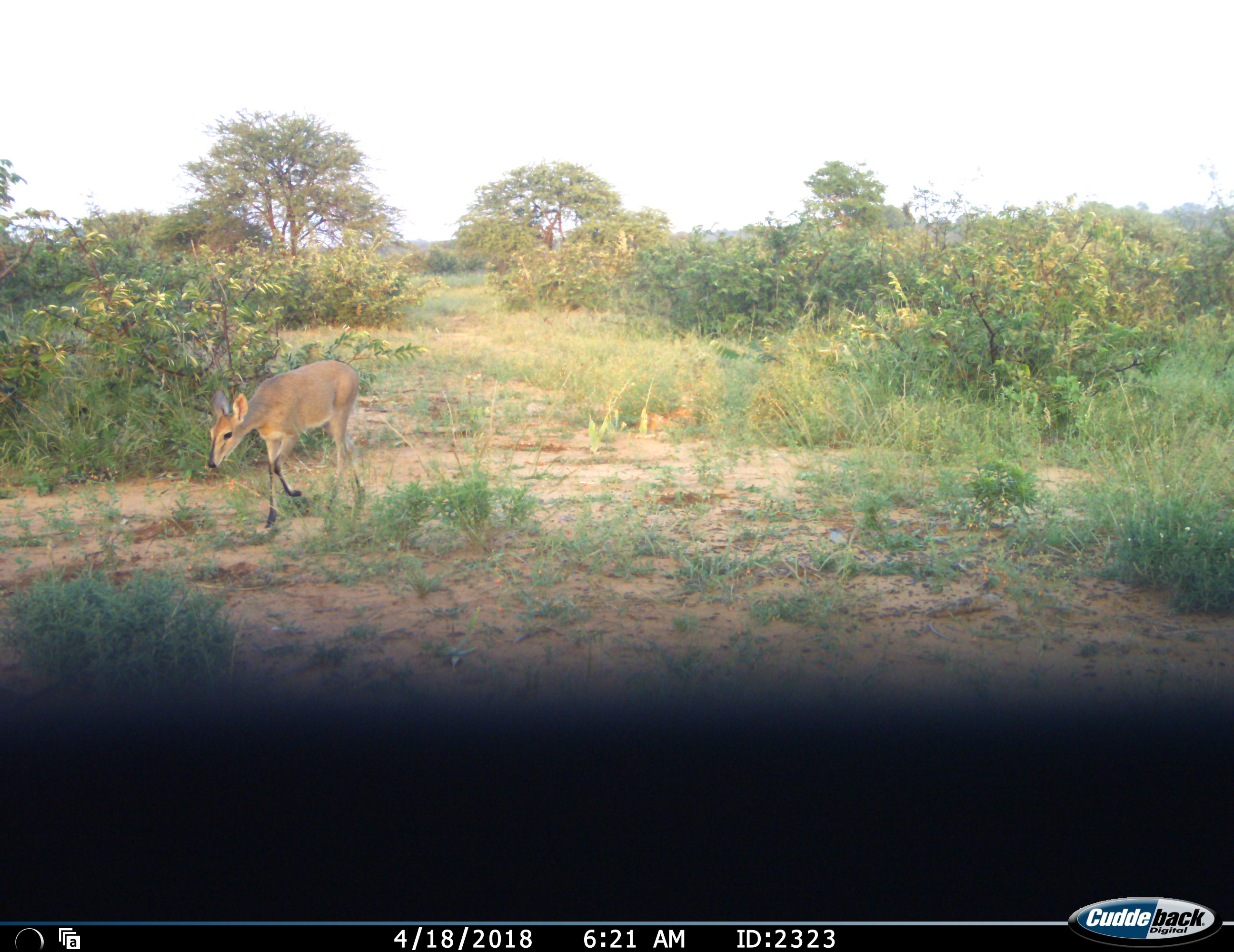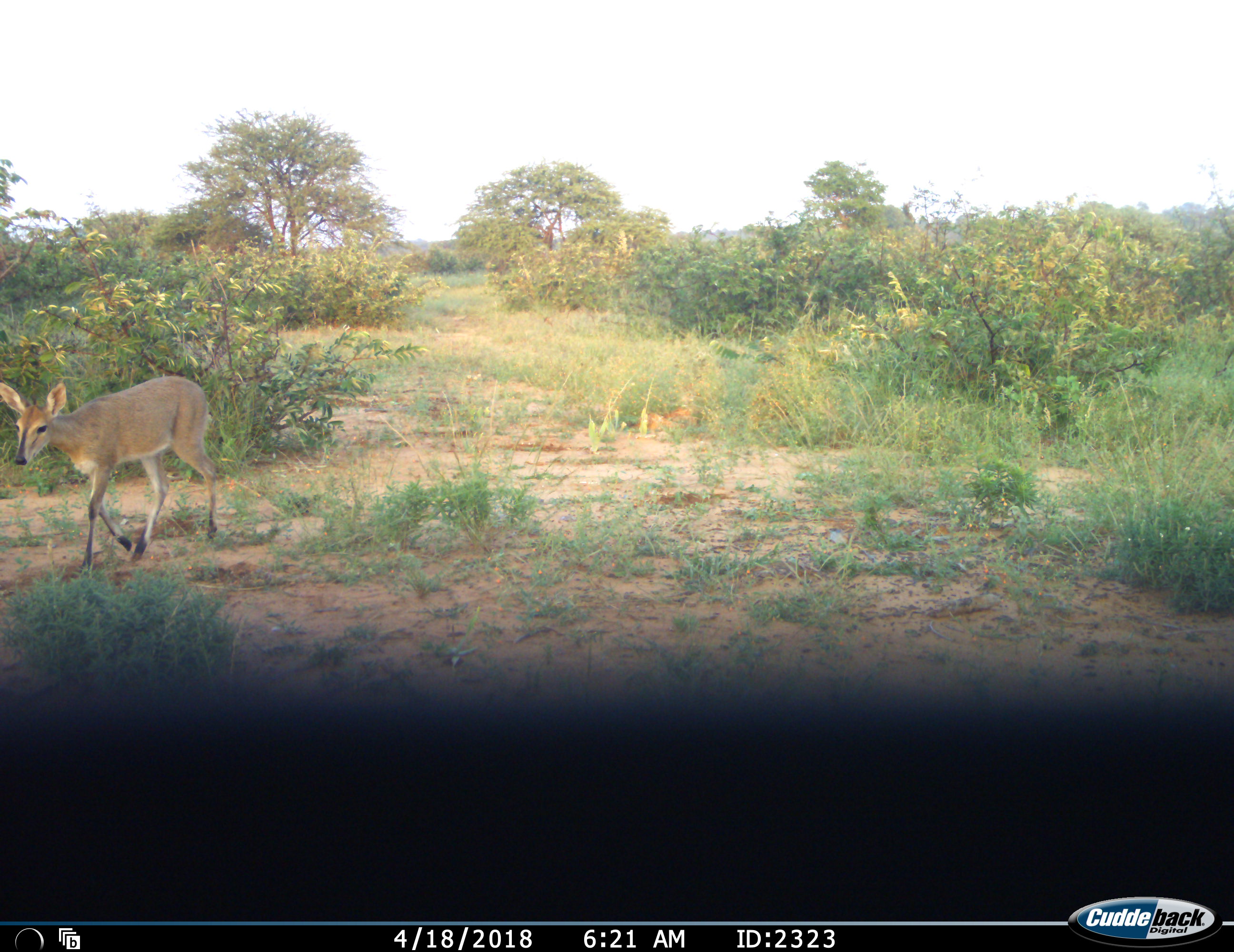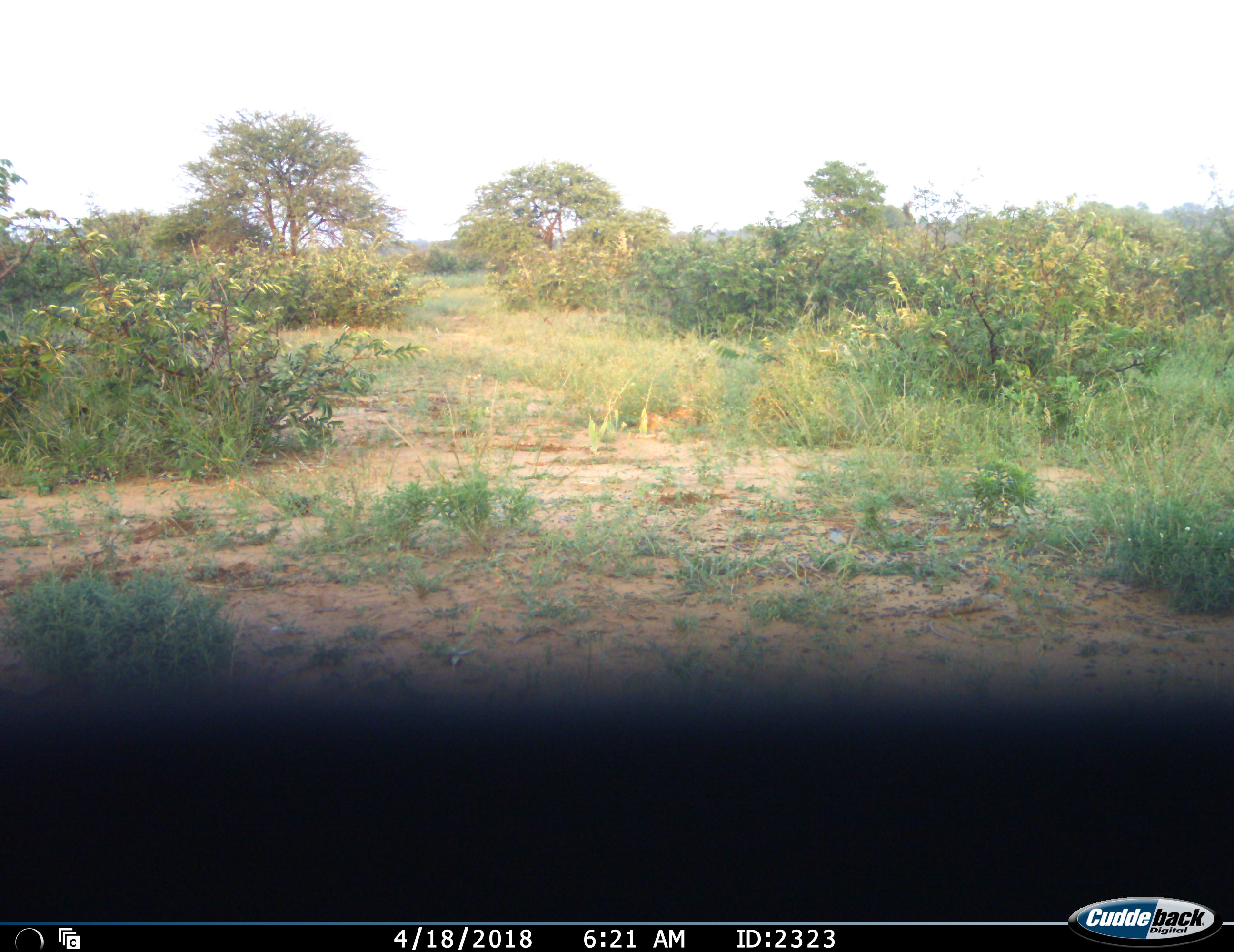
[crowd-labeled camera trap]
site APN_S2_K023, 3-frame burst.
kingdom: Animalia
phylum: Chordata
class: Mammalia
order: Artiodactyla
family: Bovidae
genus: Sylvicapra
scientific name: Sylvicapra grimmia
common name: common duiker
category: duikercommongrey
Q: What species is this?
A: Duikercommongrey (common duiker) (Sylvicapra grimmia).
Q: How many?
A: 1.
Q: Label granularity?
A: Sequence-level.